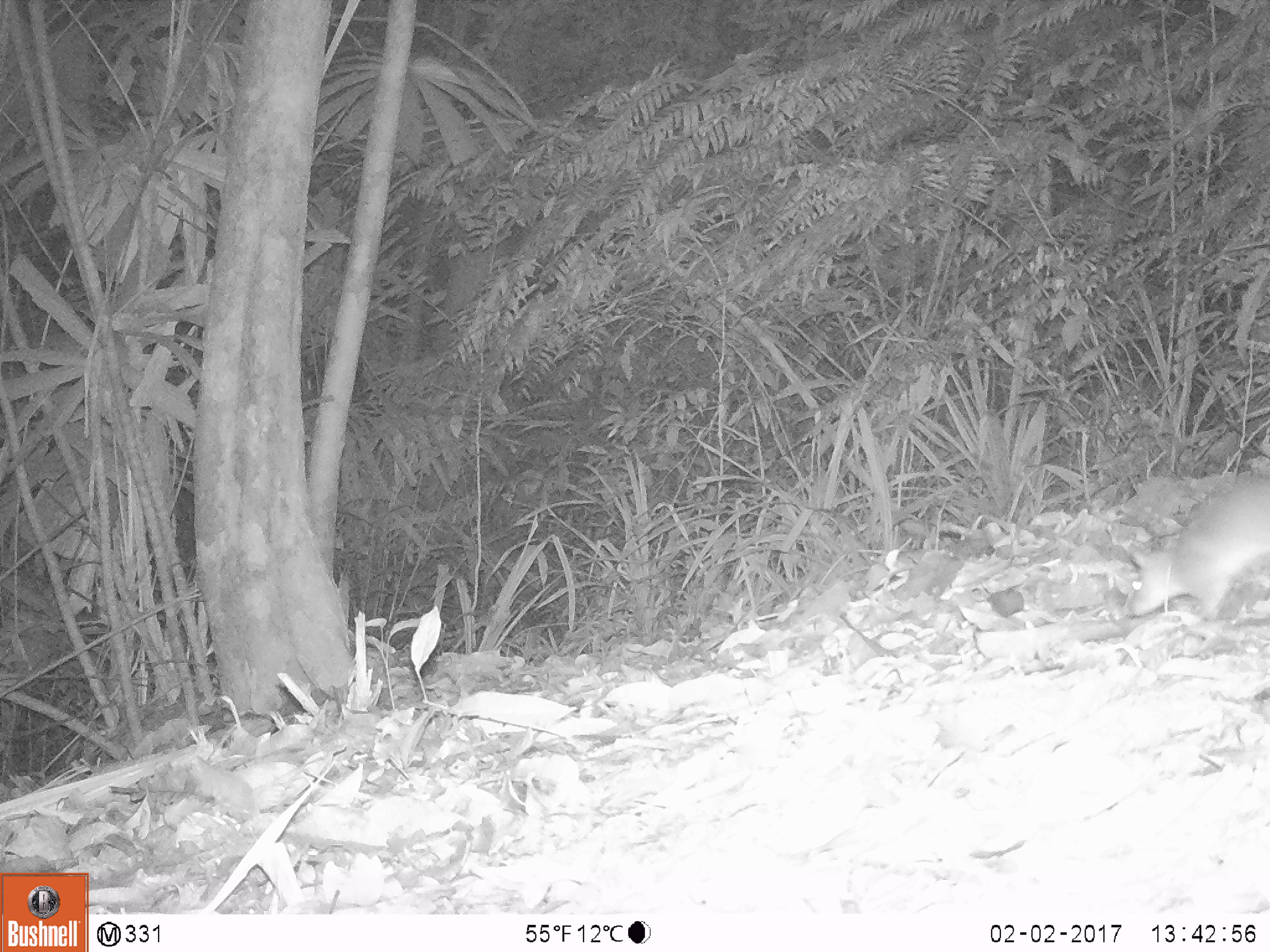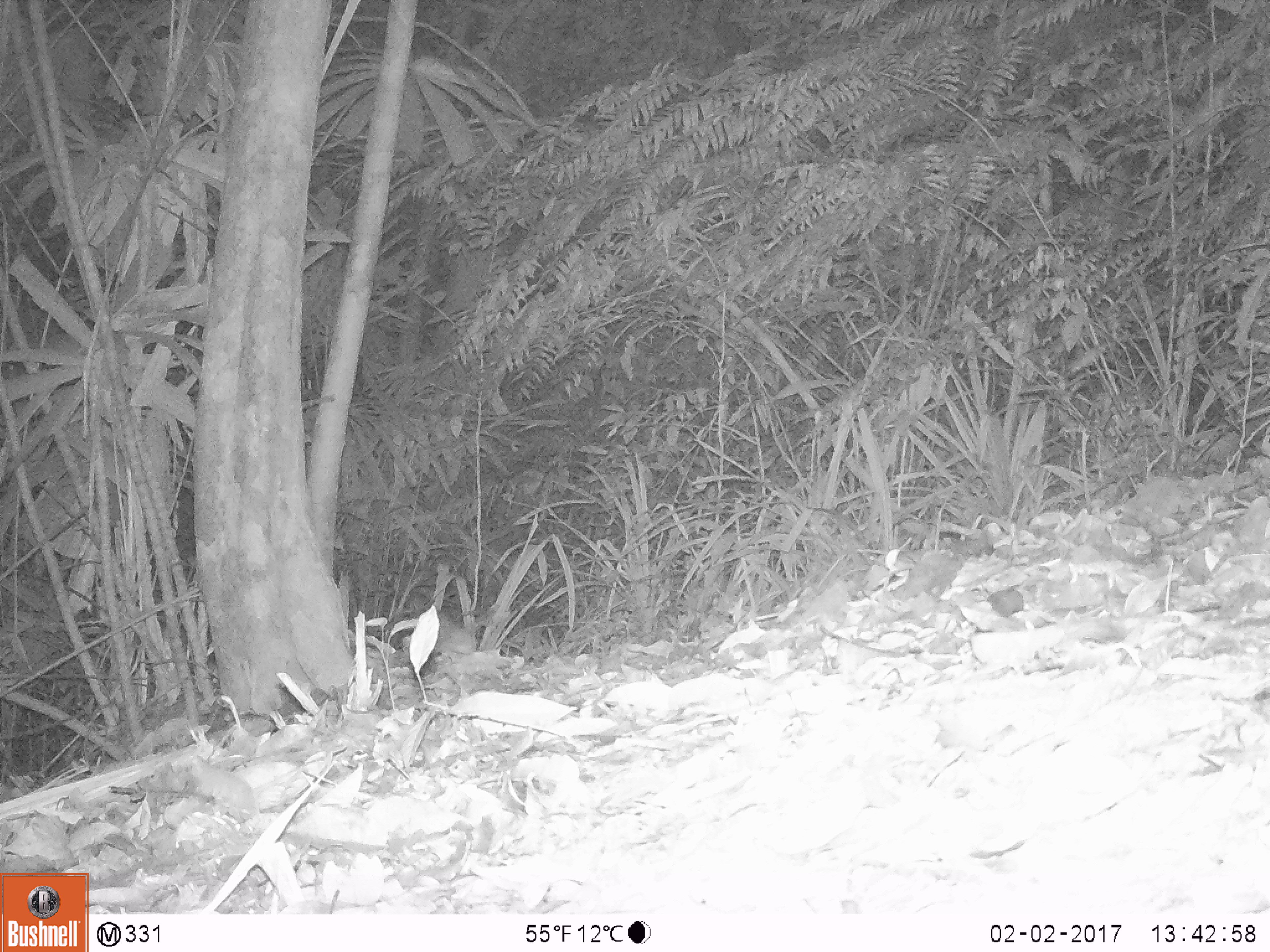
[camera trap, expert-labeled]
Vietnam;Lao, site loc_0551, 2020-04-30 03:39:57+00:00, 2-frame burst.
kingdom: Animalia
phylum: Chordata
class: Mammalia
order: Rodentia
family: Muridae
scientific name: Muridae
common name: old-world mice and rats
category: unidentified murid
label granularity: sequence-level